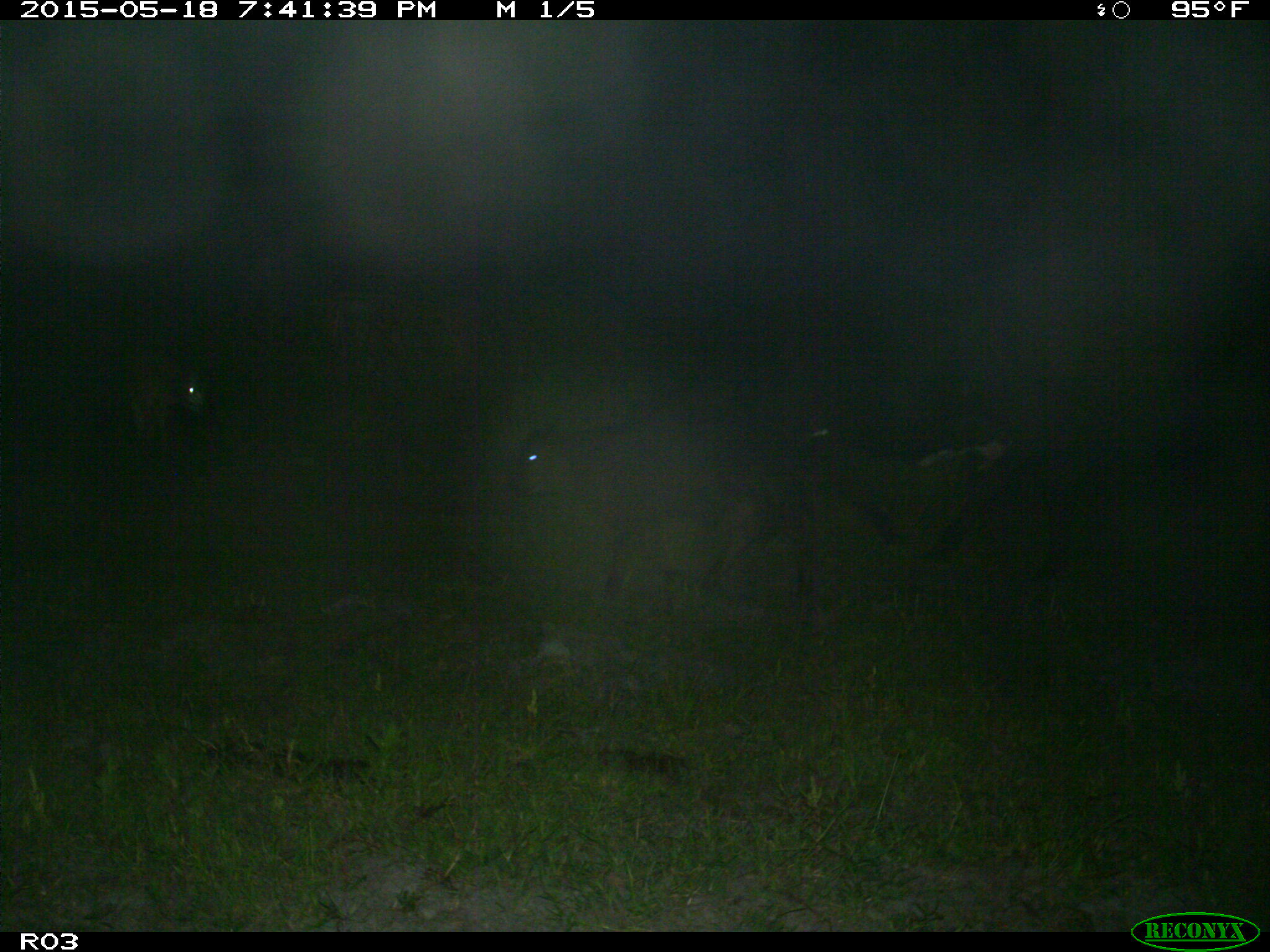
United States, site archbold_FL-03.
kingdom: Animalia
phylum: Chordata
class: Mammalia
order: Artiodactyla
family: Bovidae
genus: Bos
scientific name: Bos taurus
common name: domestic cow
Bos taurus (domestic cow).